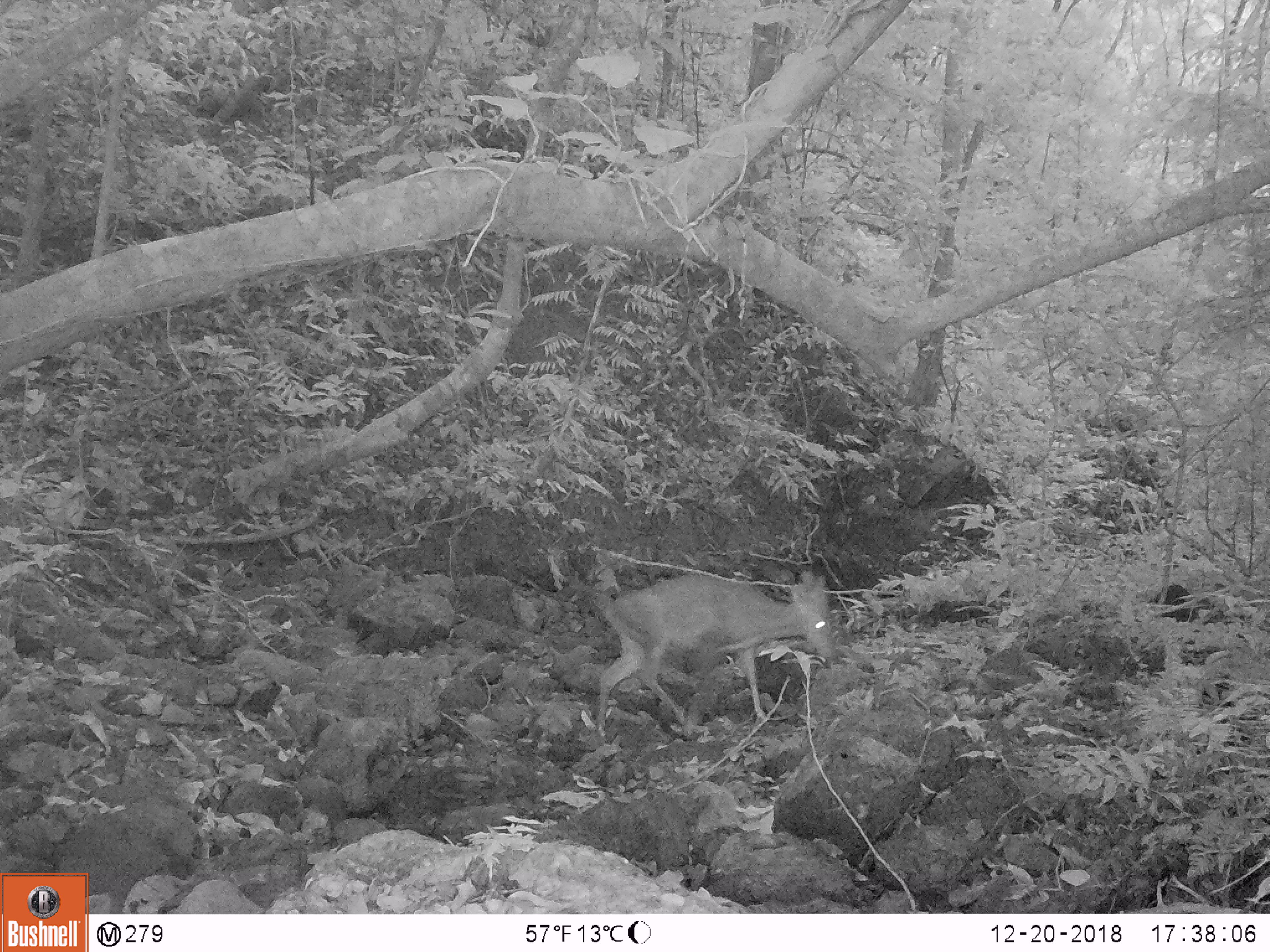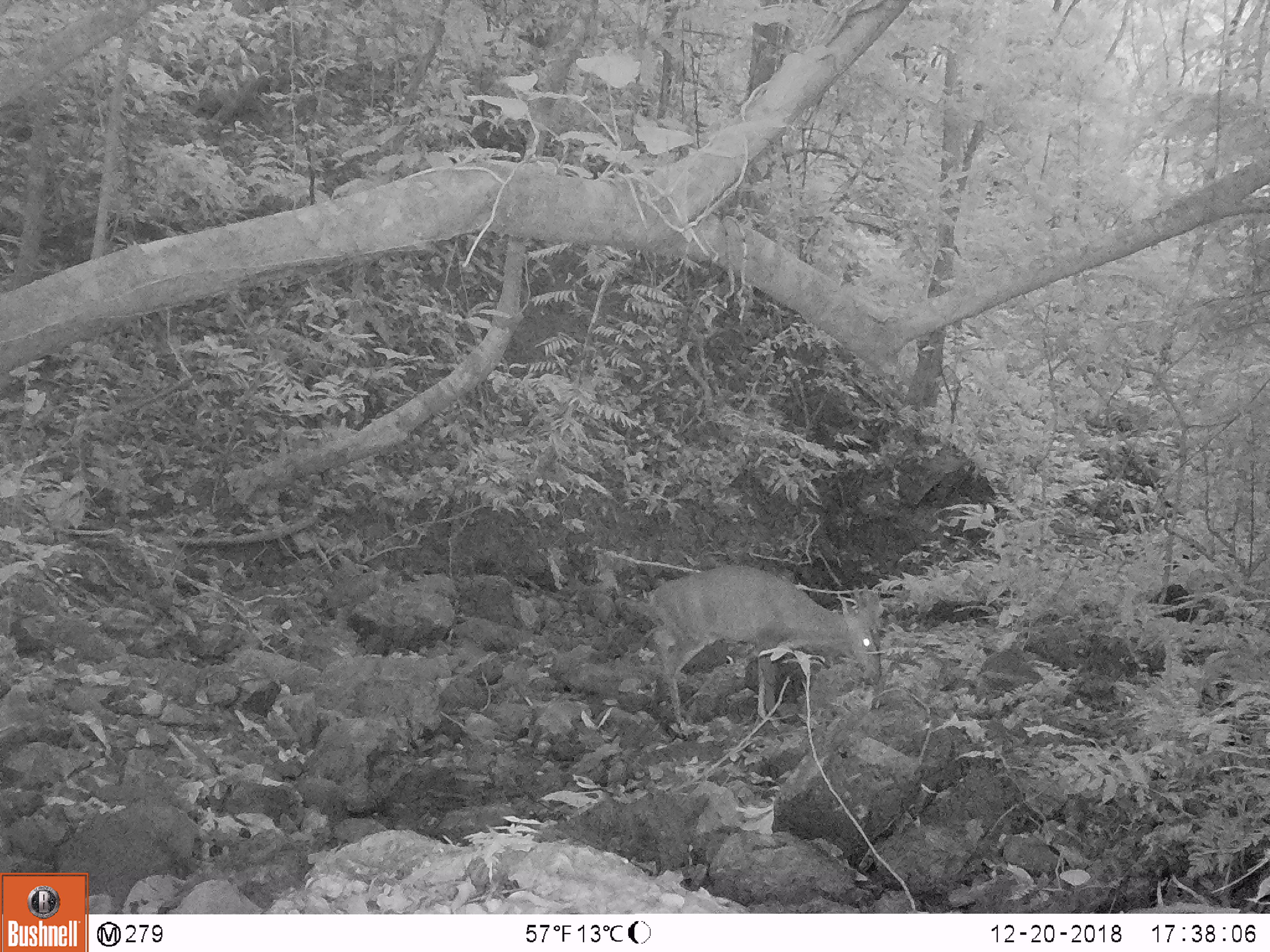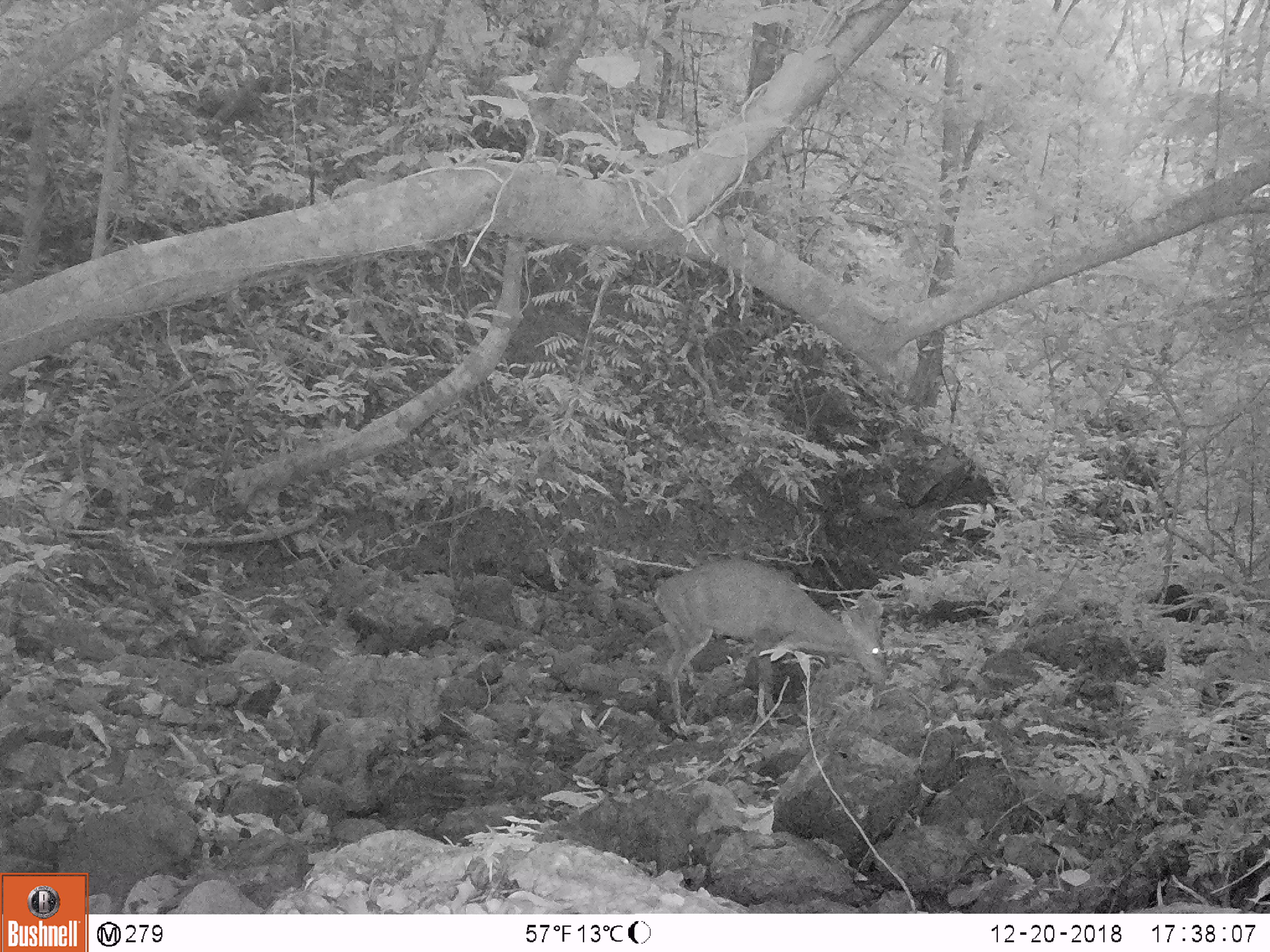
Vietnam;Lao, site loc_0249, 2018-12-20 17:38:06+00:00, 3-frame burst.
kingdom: Animalia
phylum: Chordata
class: Mammalia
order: Artiodactyla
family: Cervidae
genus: Muntiacus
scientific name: Muntiacus vuquangensis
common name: large-antlered muntjac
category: large antlered muntjac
Large antlered muntjac (large-antlered muntjac) (Muntiacus vuquangensis). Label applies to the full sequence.